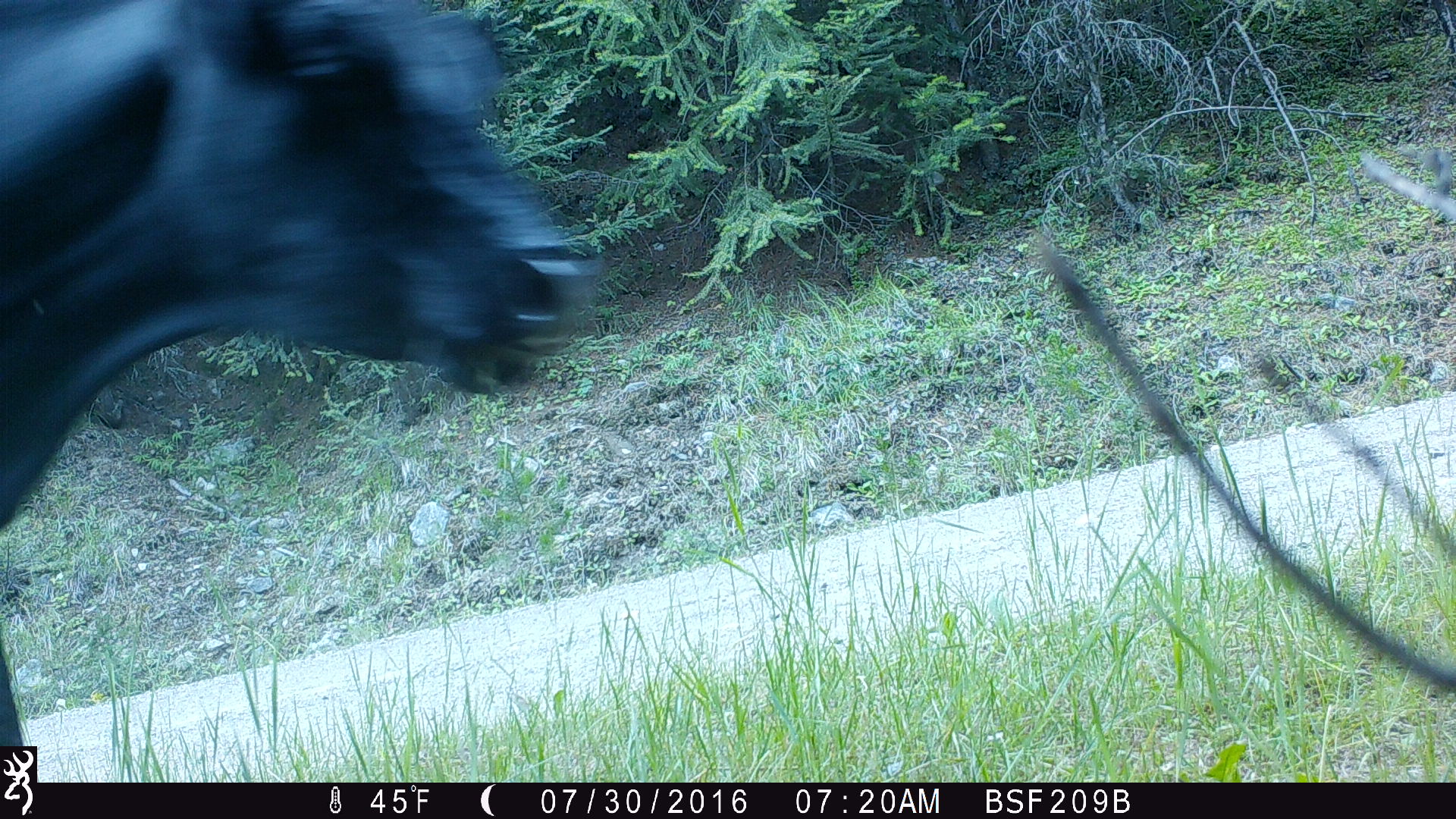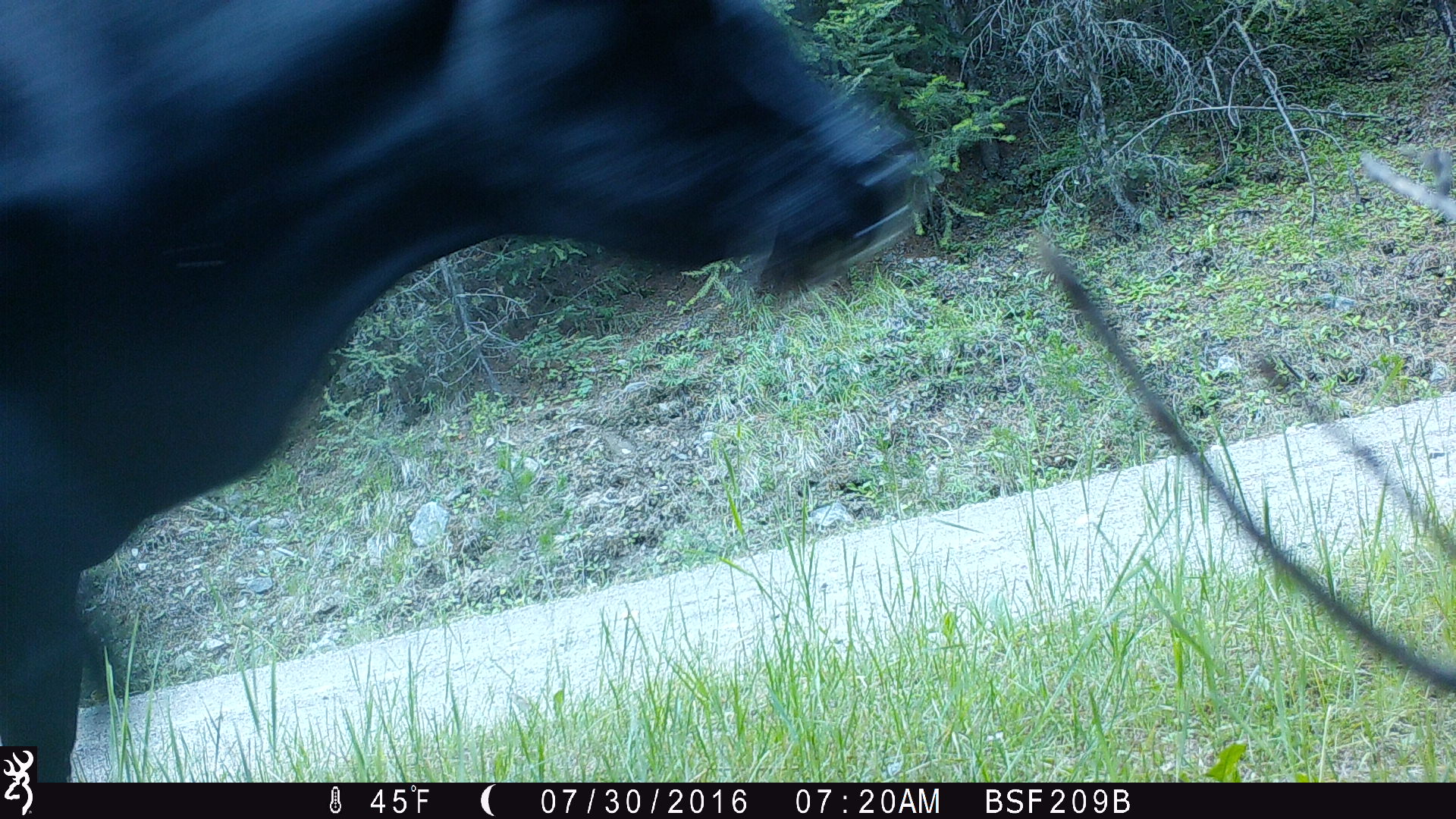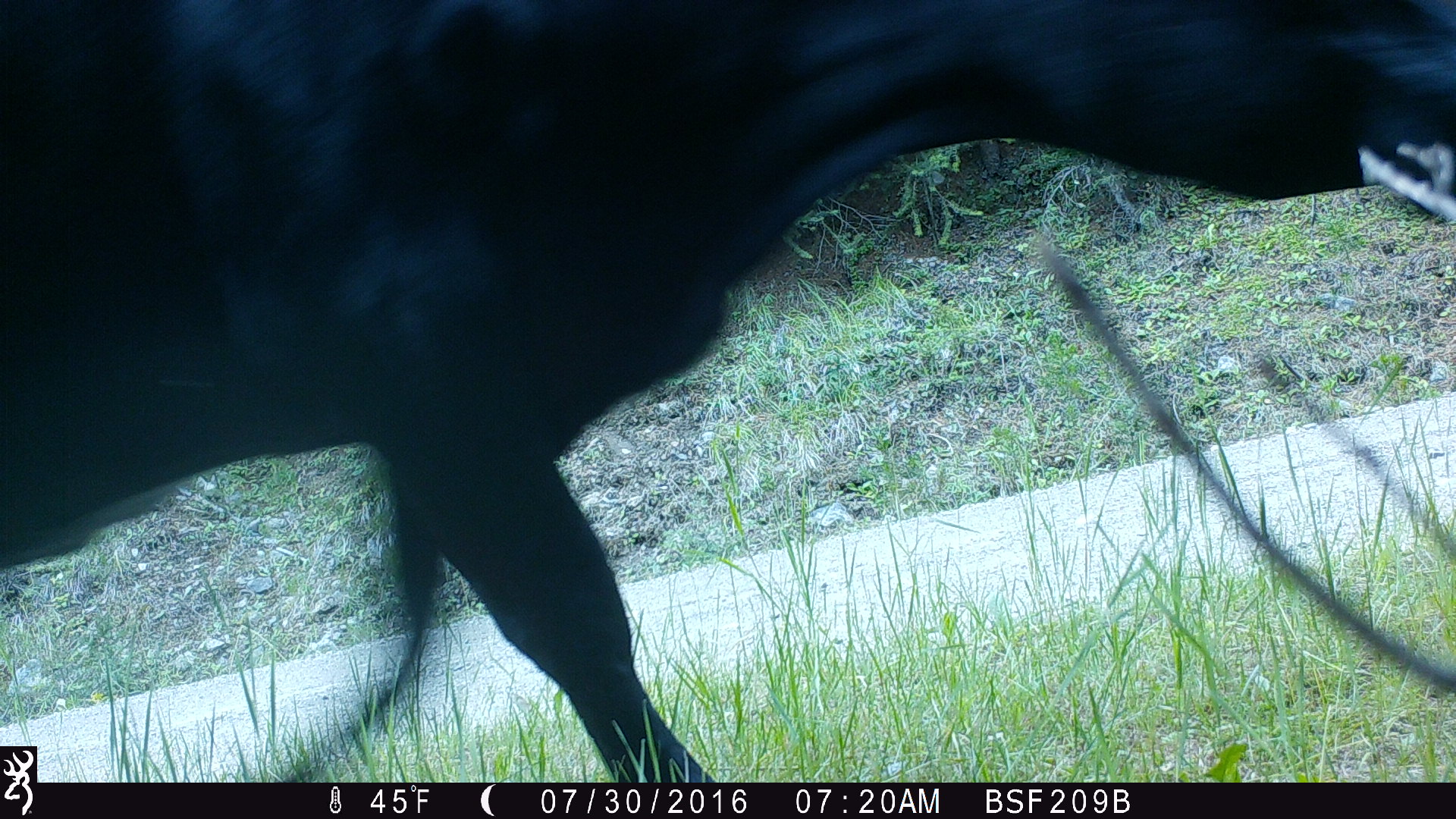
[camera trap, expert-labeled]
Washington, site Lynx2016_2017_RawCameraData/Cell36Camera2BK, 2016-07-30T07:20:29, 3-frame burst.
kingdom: Animalia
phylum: Chordata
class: Mammalia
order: Artiodactyla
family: Bovidae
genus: Bos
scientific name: Bos taurus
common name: domestic cattle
Domestic cattle (Bos taurus). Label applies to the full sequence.